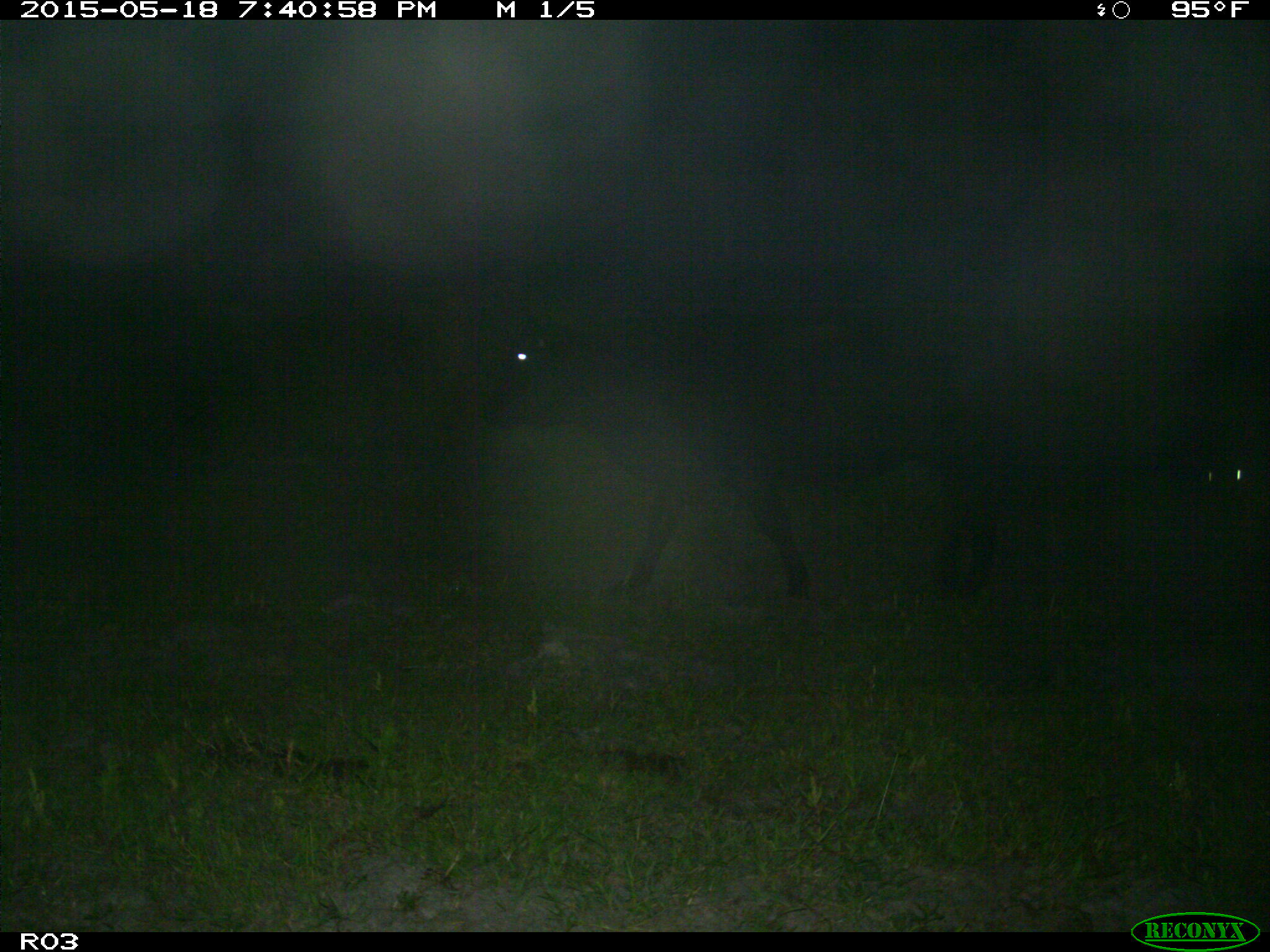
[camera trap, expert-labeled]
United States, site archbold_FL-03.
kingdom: Animalia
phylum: Chordata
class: Mammalia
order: Artiodactyla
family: Bovidae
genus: Bos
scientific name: Bos taurus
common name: domestic cow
Bos taurus (domestic cow).